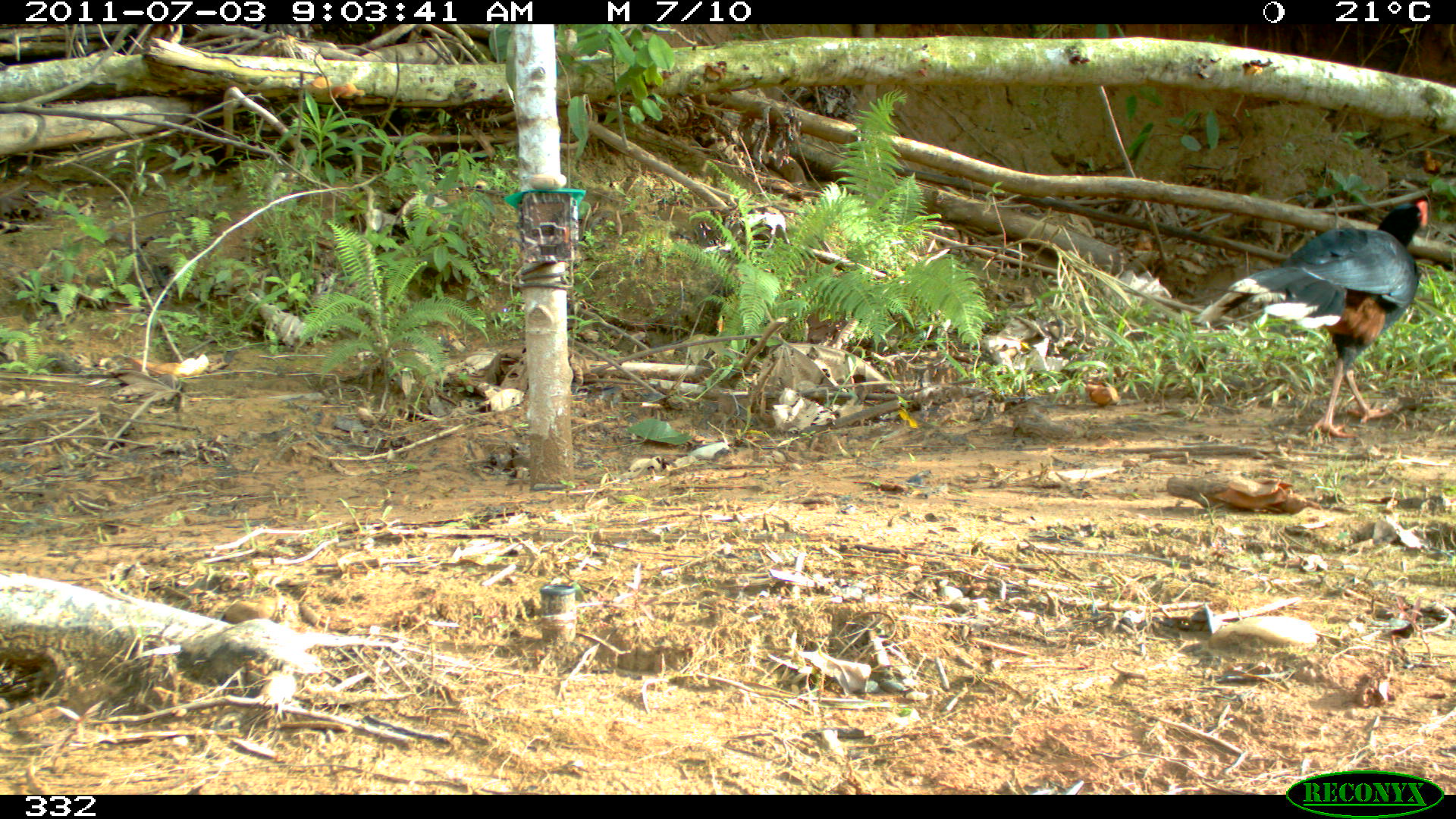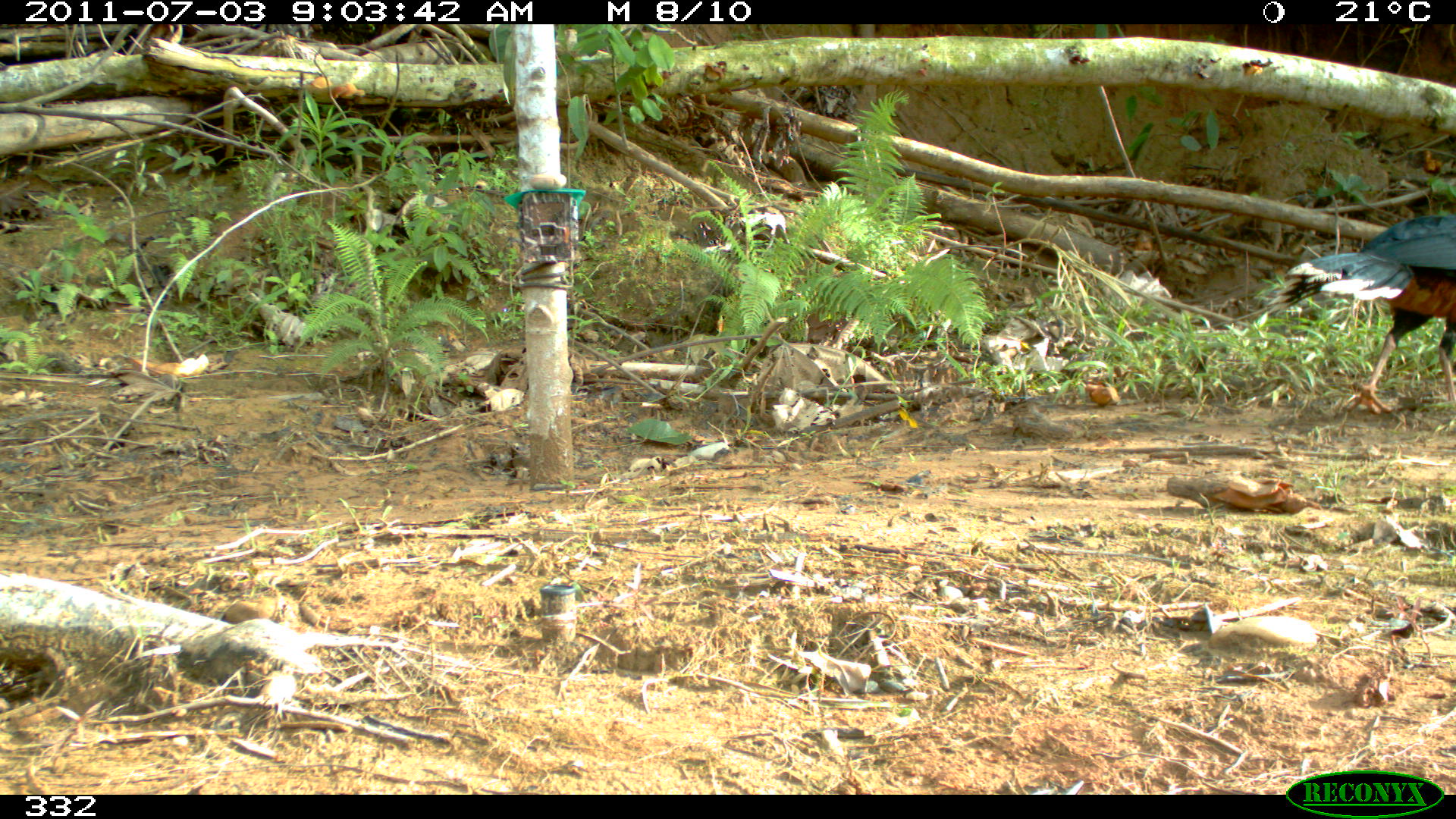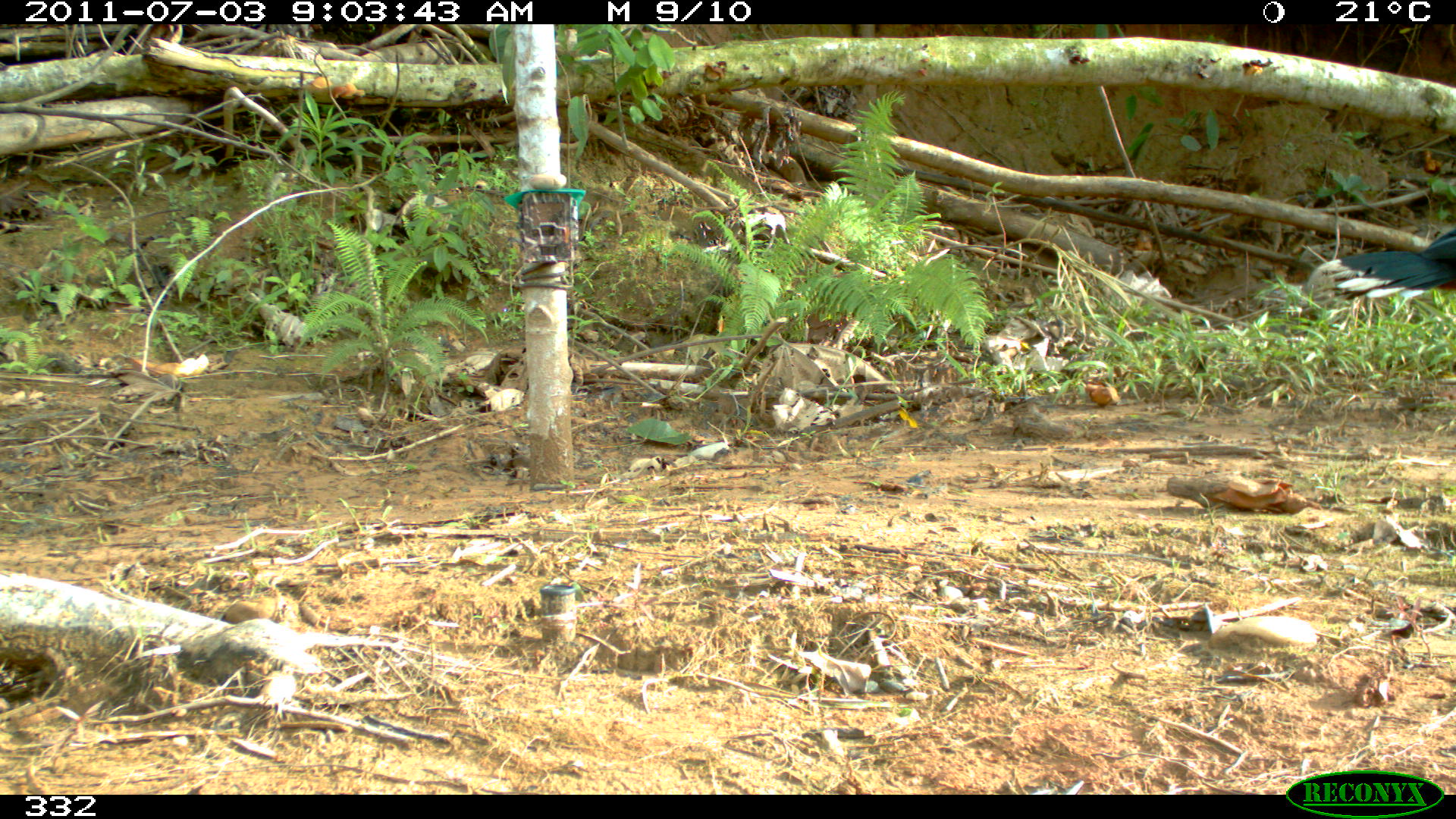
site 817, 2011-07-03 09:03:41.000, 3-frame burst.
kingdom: Animalia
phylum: Chordata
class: Aves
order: Galliformes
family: Cracidae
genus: Mitu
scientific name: Mitu tuberosum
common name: razor-billed curassow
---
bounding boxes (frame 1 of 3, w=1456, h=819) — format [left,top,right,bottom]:
mitu tuberosum: [1190,196,1429,438]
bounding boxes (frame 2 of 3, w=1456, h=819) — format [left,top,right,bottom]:
mitu tuberosum: [1271,213,1455,413]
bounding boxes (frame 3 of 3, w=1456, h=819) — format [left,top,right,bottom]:
mitu tuberosum: [1315,225,1455,297]